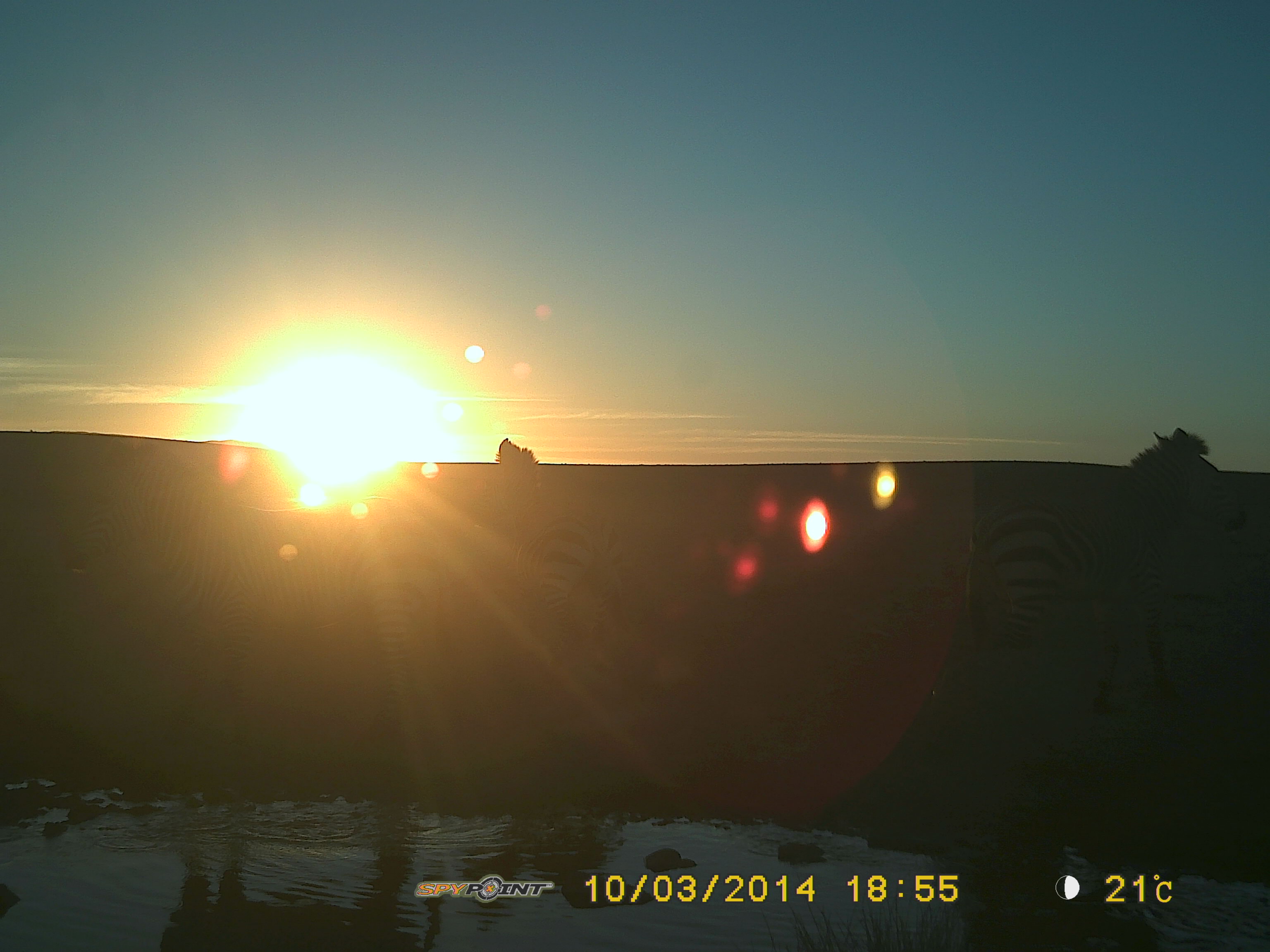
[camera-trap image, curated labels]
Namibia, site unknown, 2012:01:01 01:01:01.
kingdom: Animalia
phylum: Chordata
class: Mammalia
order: Perissodactyla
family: Equidae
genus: Equus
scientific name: Equus zebra hartmannae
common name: hartmann's mountain zebra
Equus zebra hartmannae (hartmann's mountain zebra).